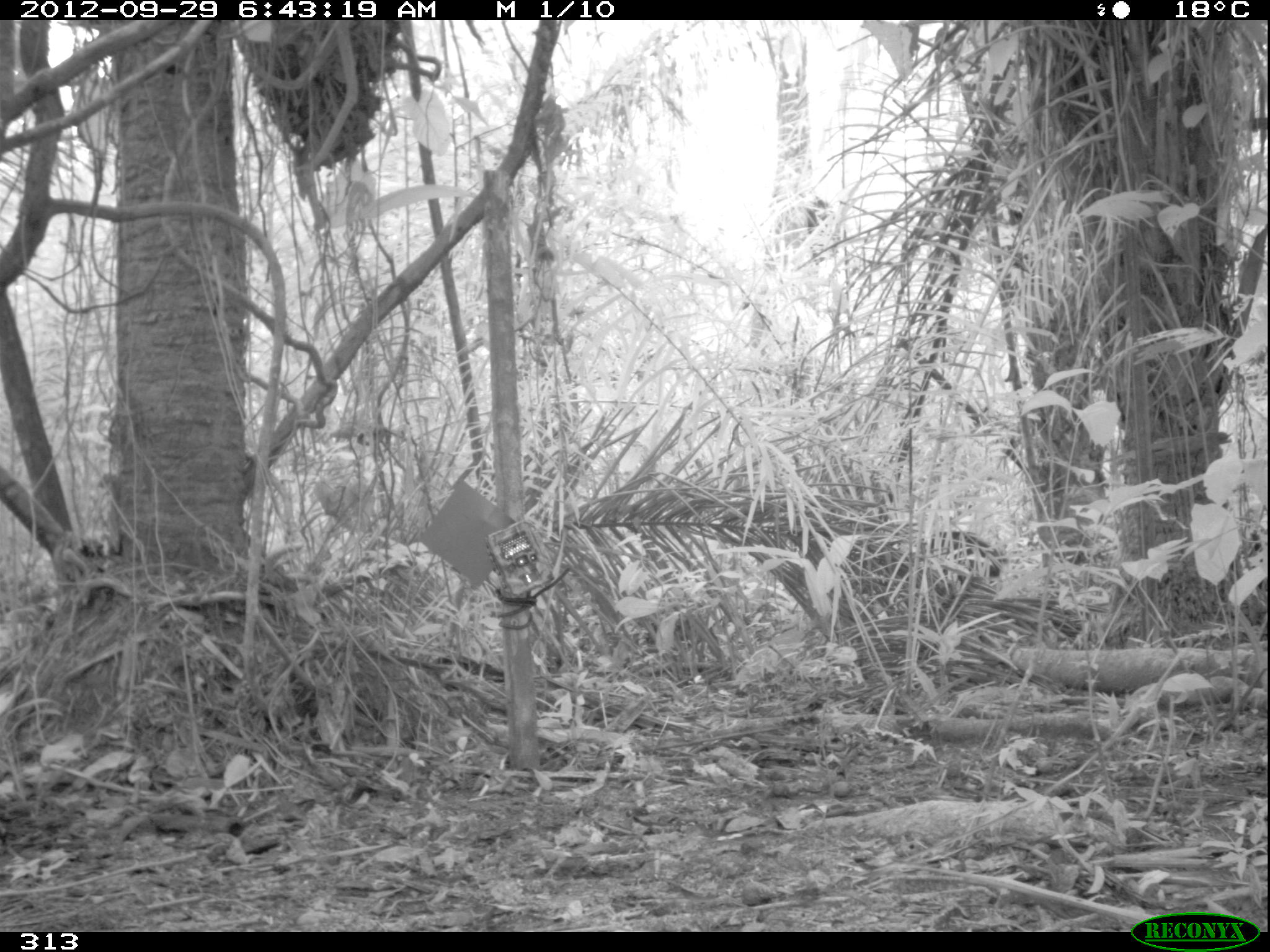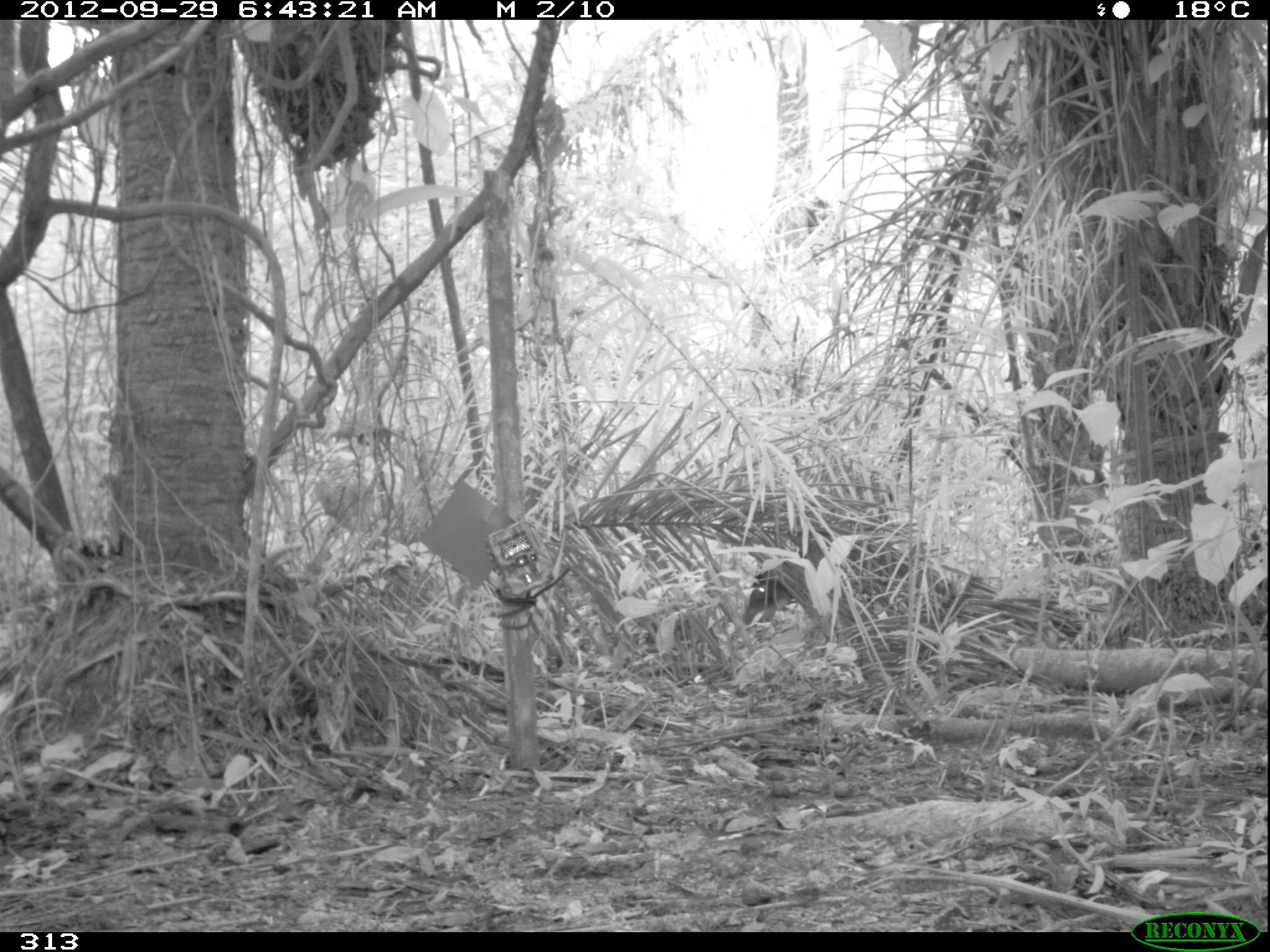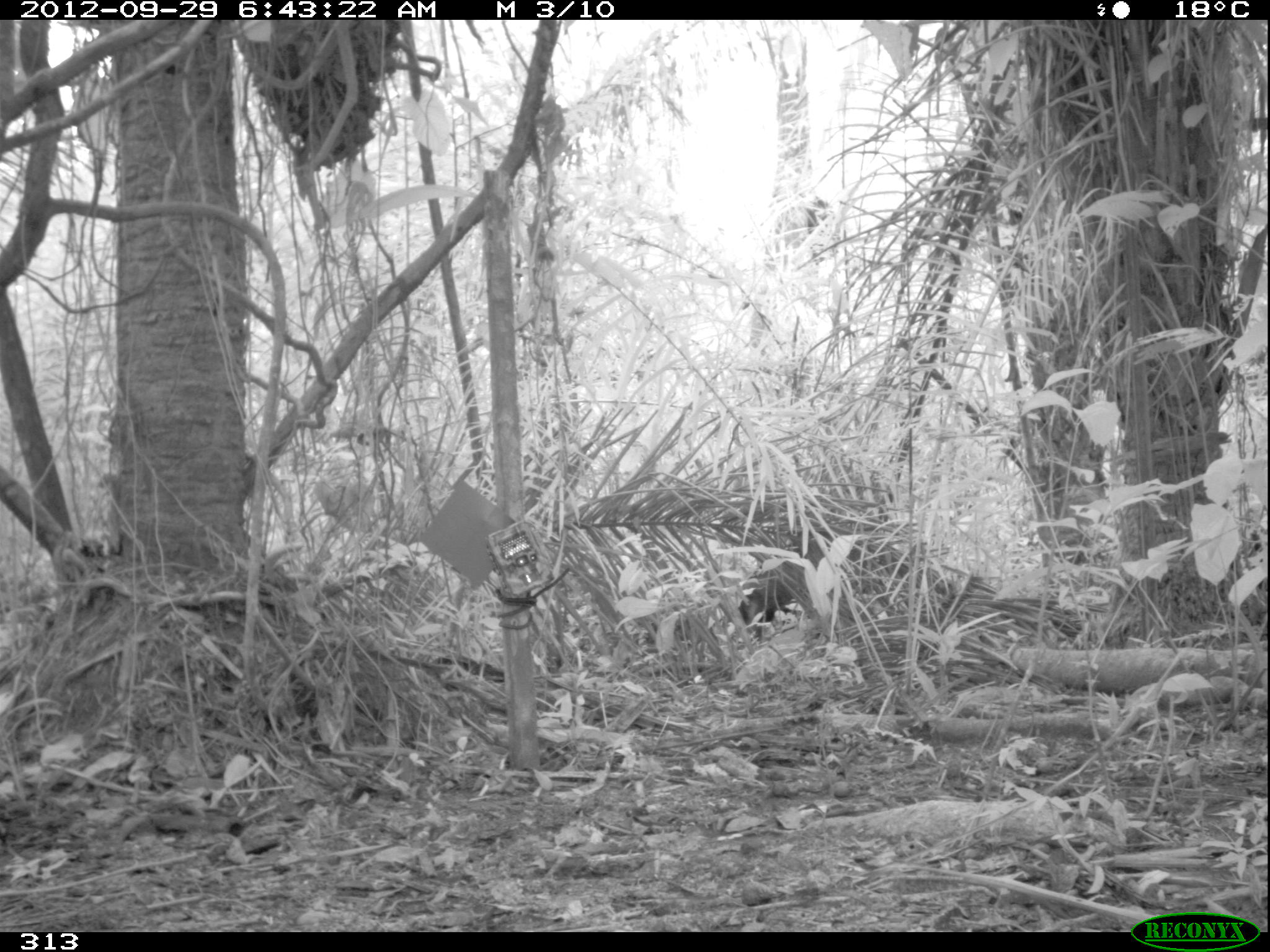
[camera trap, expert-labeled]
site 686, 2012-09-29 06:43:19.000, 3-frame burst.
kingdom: Animalia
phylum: Chordata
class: Mammalia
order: Artiodactyla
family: Tayassuidae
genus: Tayassu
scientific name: Tayassu pecari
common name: white-lipped peccary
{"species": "Tayassu pecari (white-lipped peccary)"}